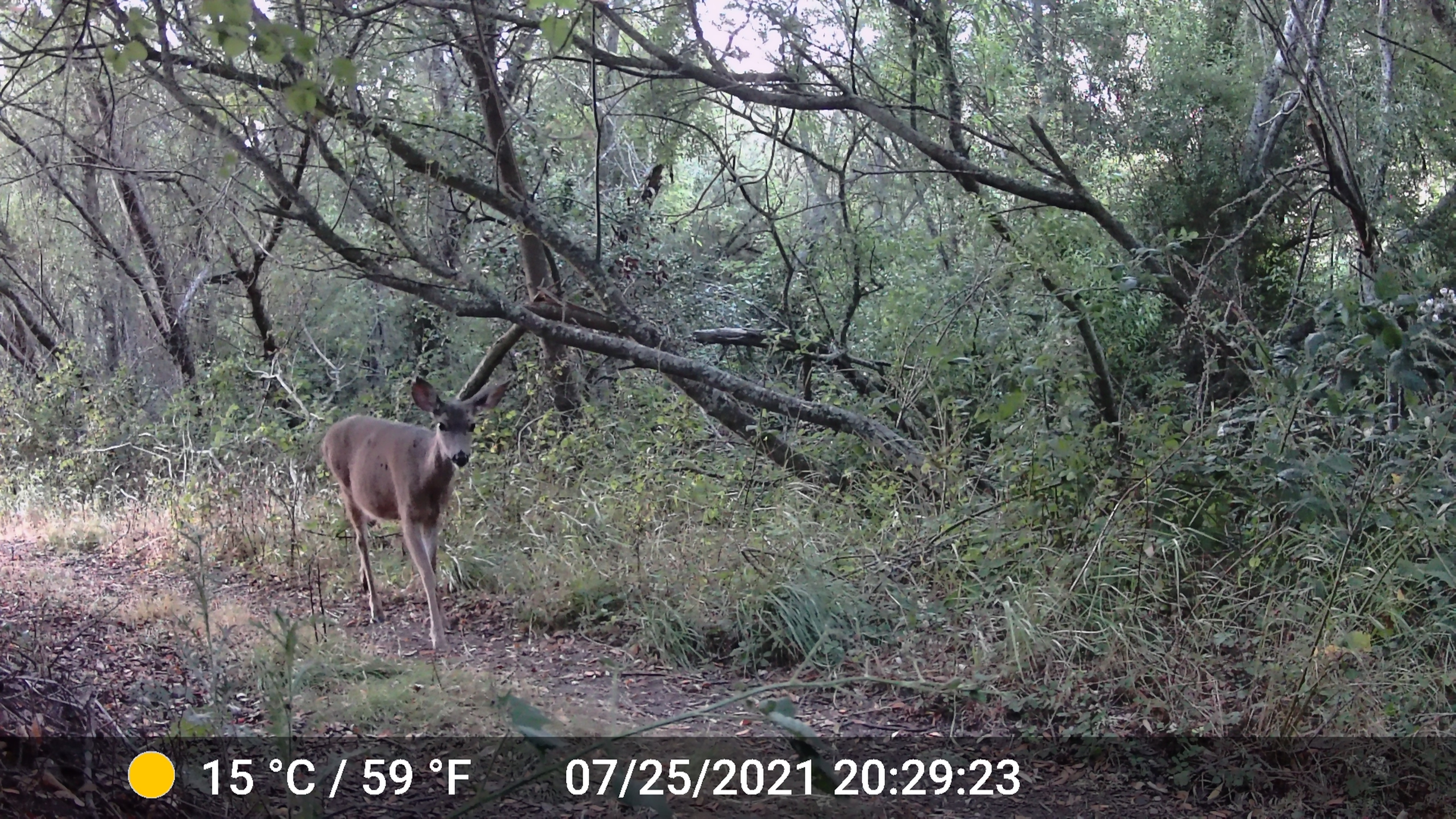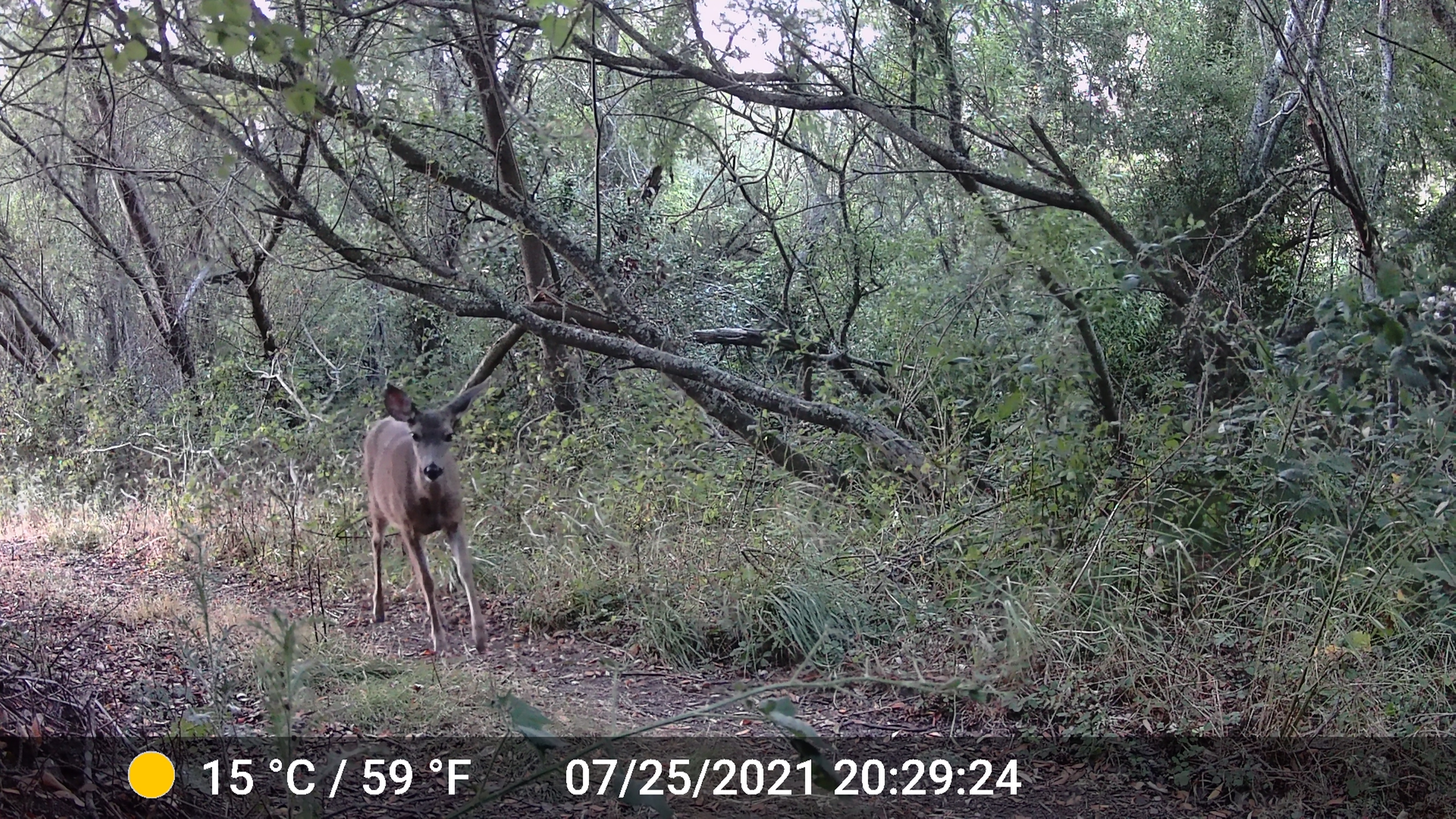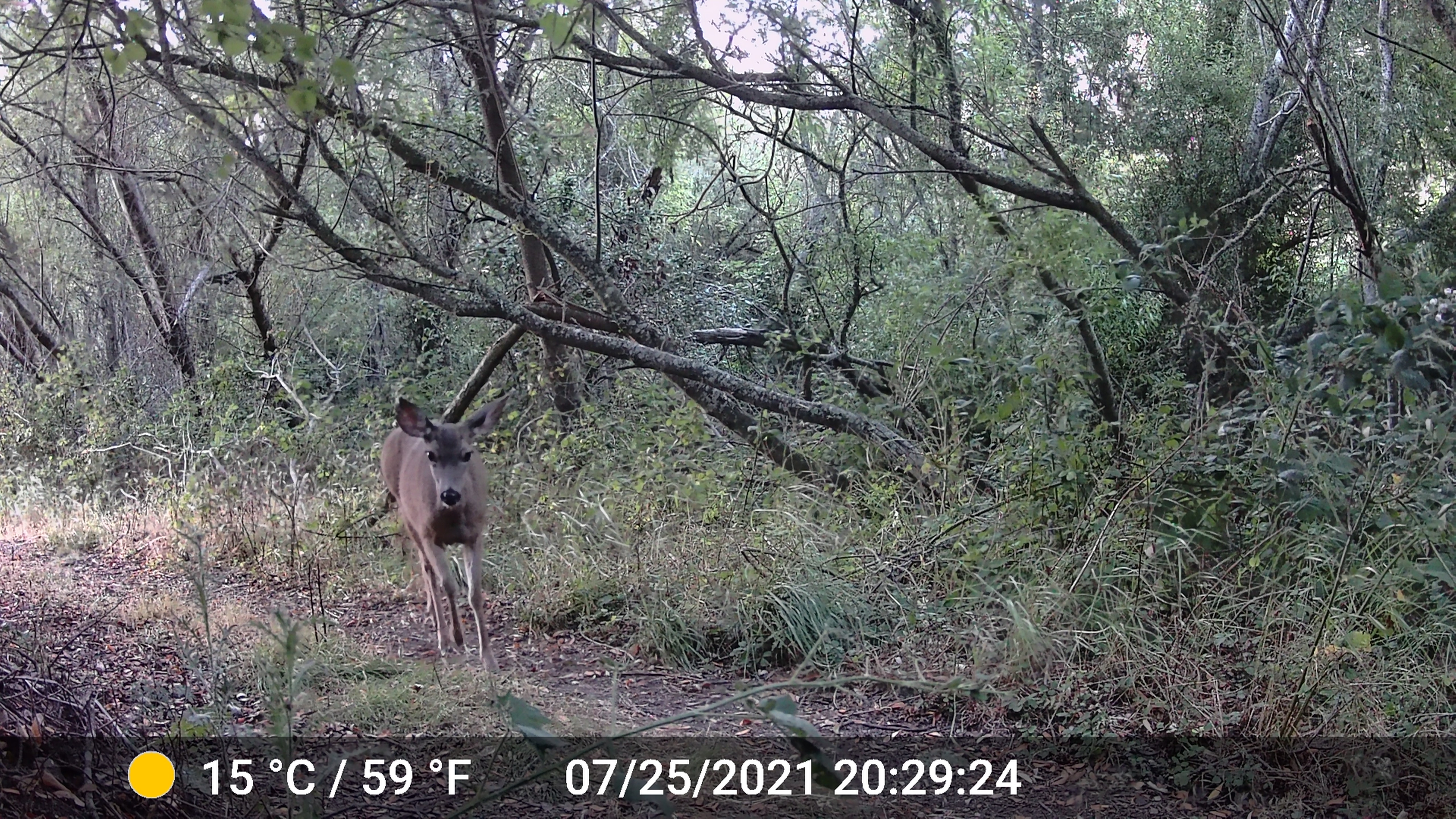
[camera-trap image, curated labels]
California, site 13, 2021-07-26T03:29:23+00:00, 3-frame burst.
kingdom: Animalia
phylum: Chordata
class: Mammalia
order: Artiodactyla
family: Cervidae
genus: Odocoileus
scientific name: Odocoileus hemionus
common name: mule deer